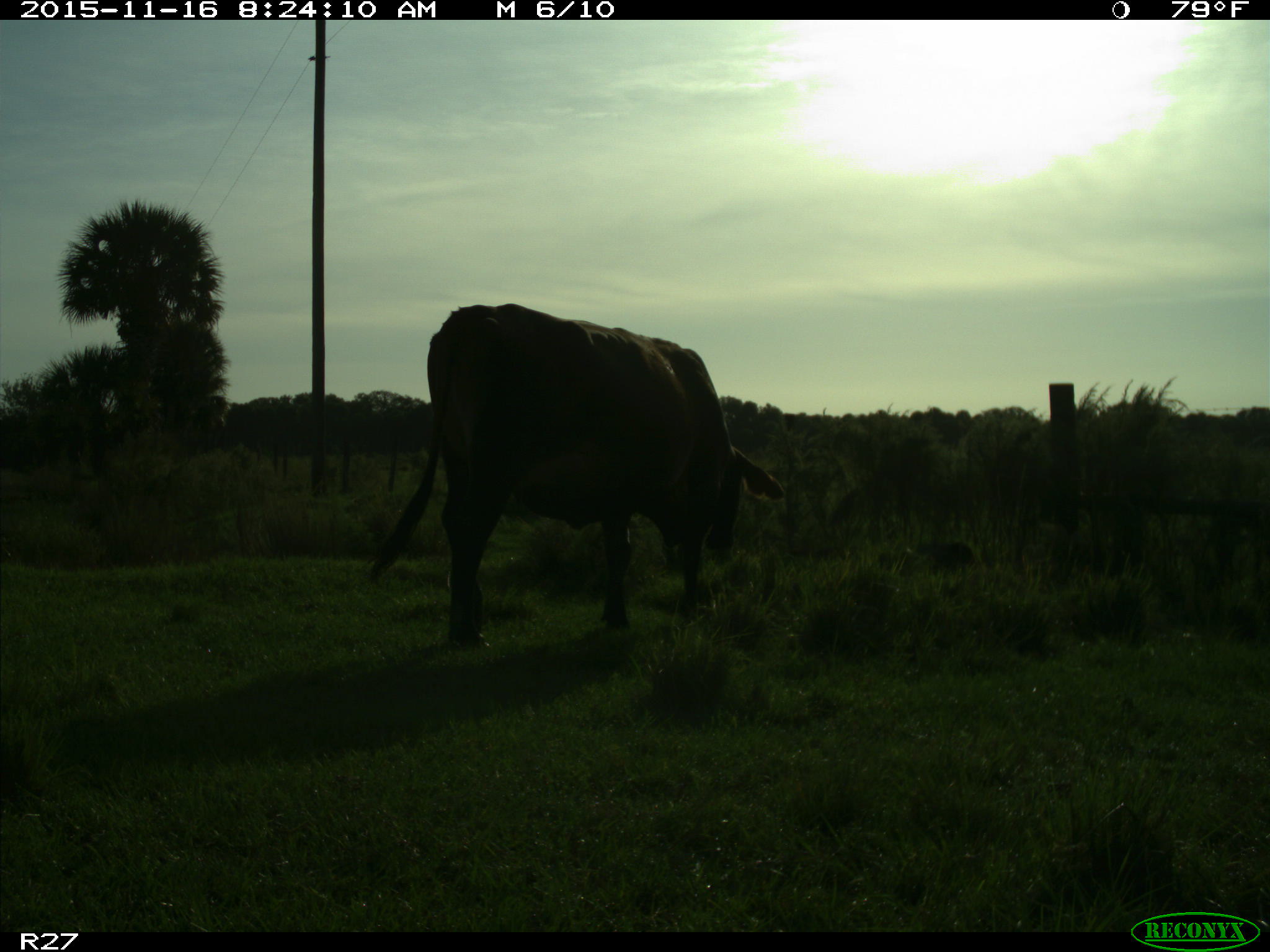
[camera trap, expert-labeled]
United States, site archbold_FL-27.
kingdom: Animalia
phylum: Chordata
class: Mammalia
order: Artiodactyla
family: Bovidae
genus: Bos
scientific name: Bos taurus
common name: domestic cow